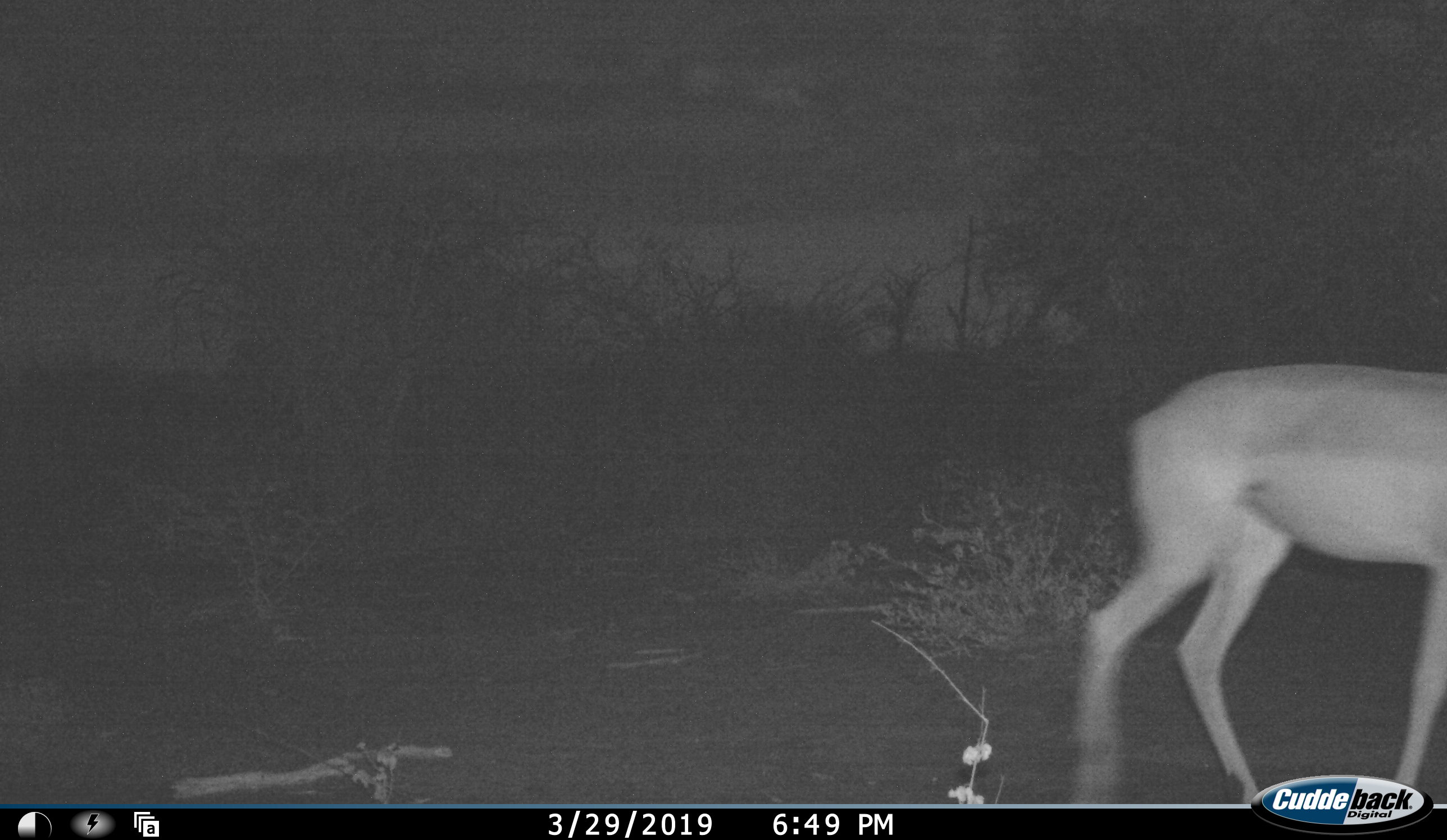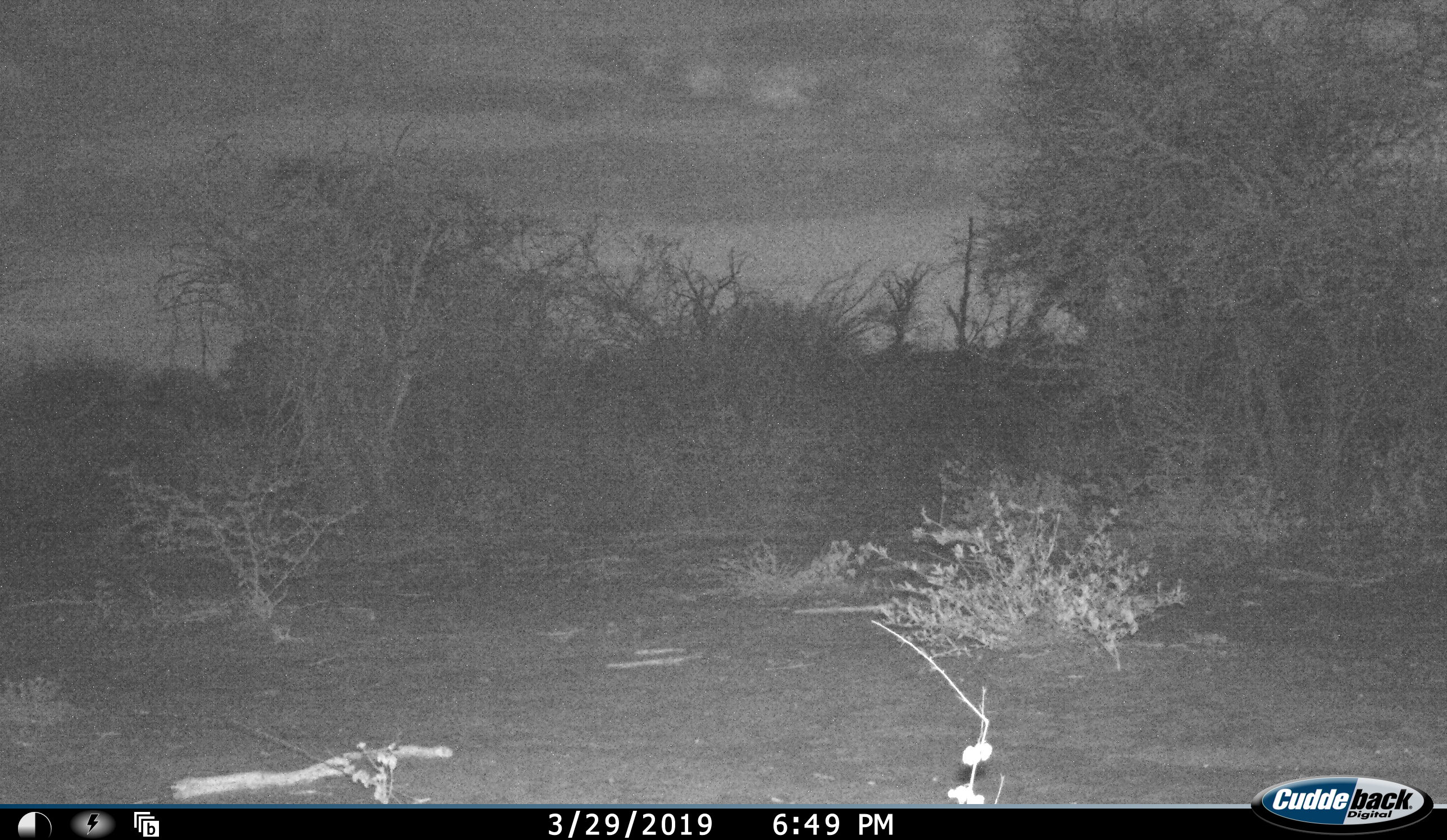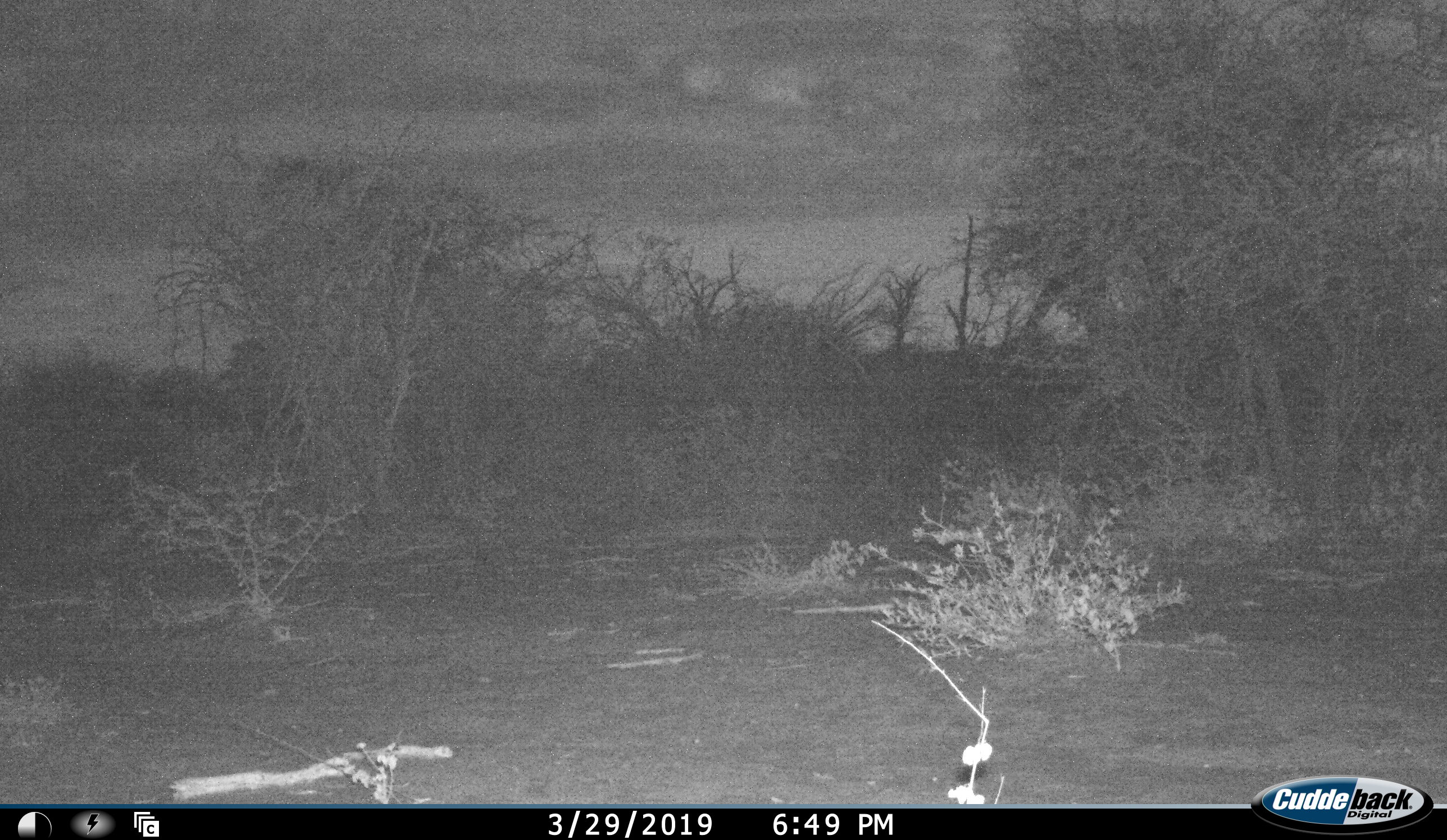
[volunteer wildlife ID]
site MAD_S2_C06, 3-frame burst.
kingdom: Animalia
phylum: Chordata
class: Mammalia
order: Artiodactyla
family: Bovidae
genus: Aepyceros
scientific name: Aepyceros melampus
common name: impala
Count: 1.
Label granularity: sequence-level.